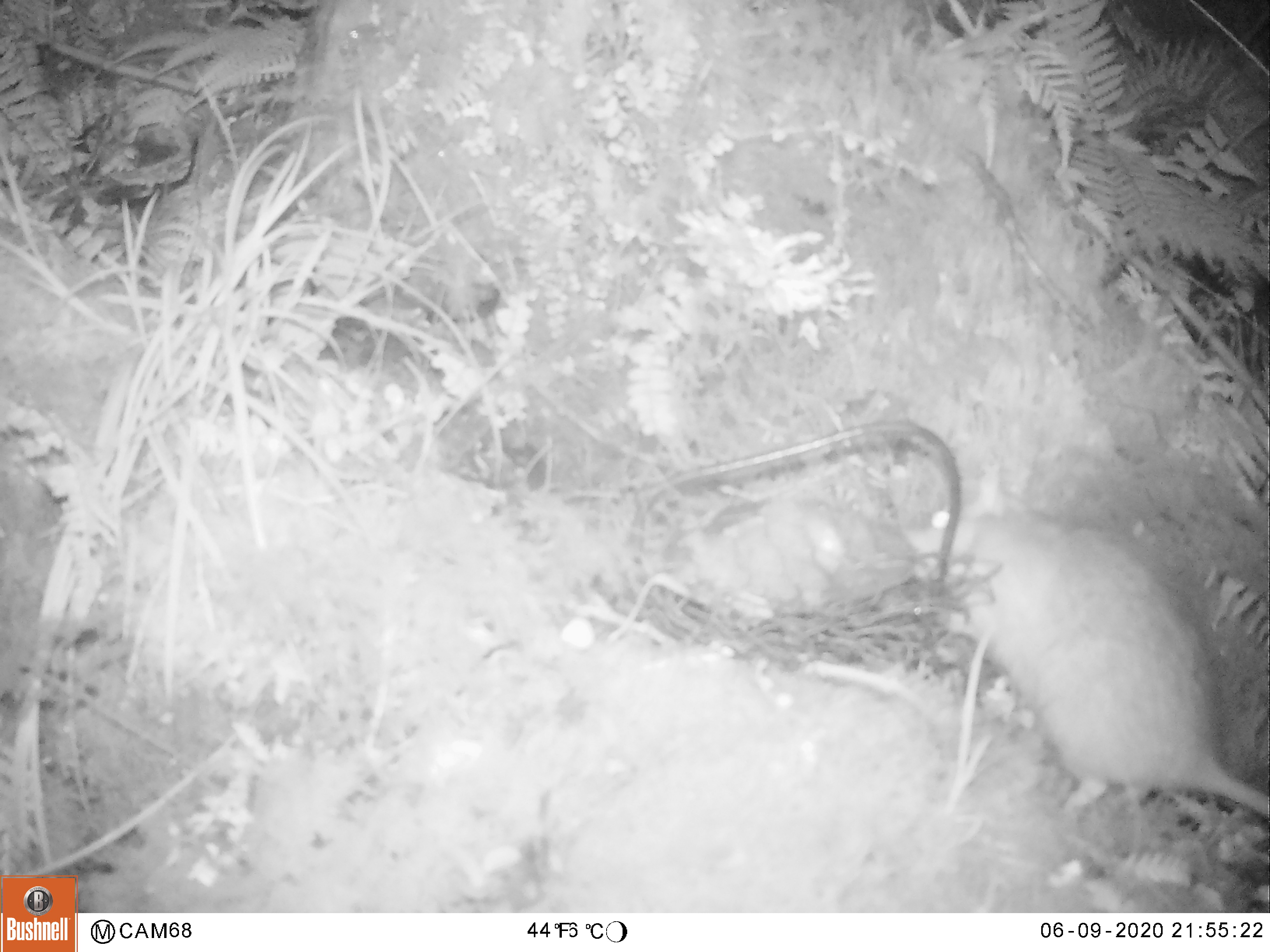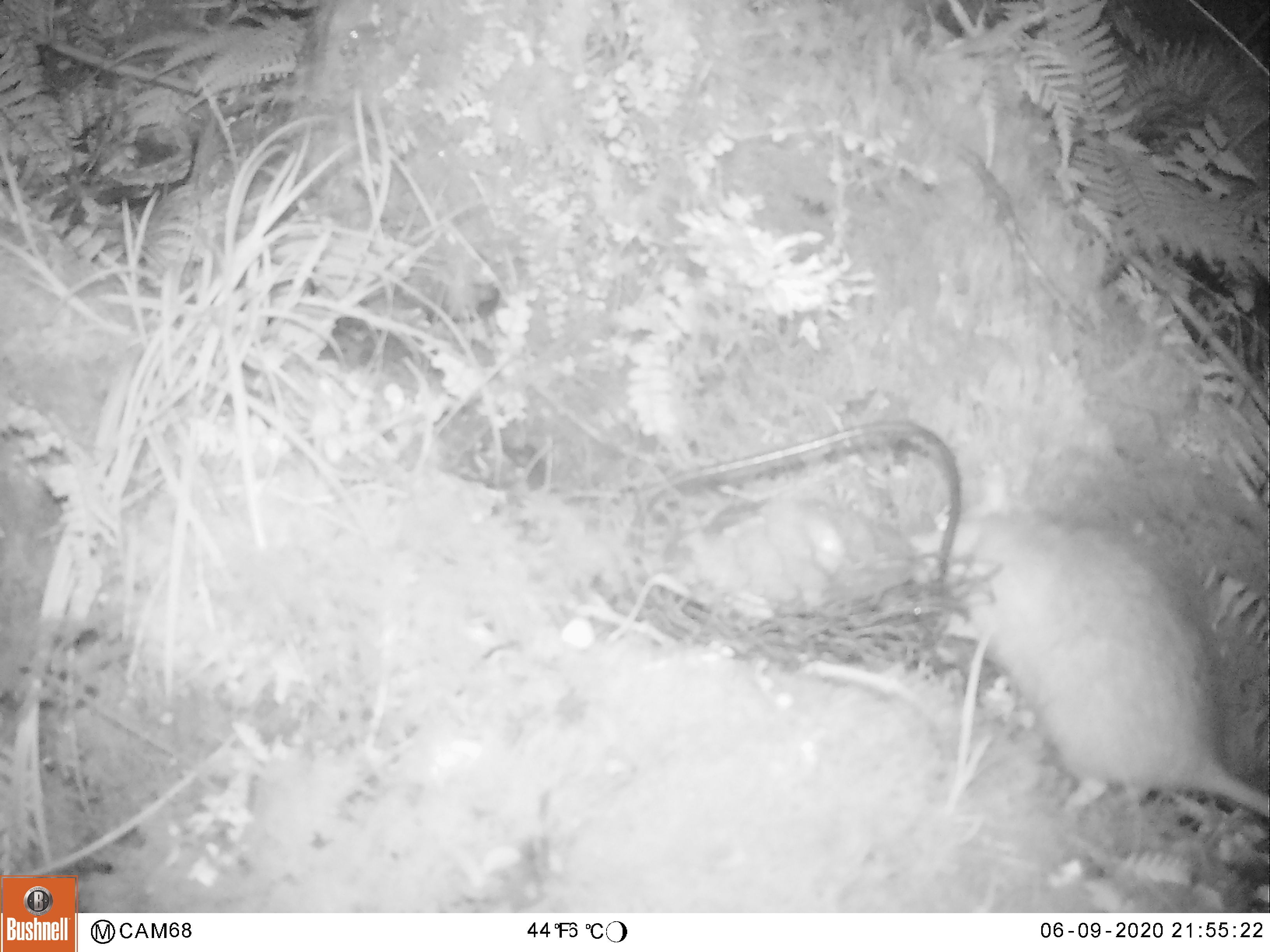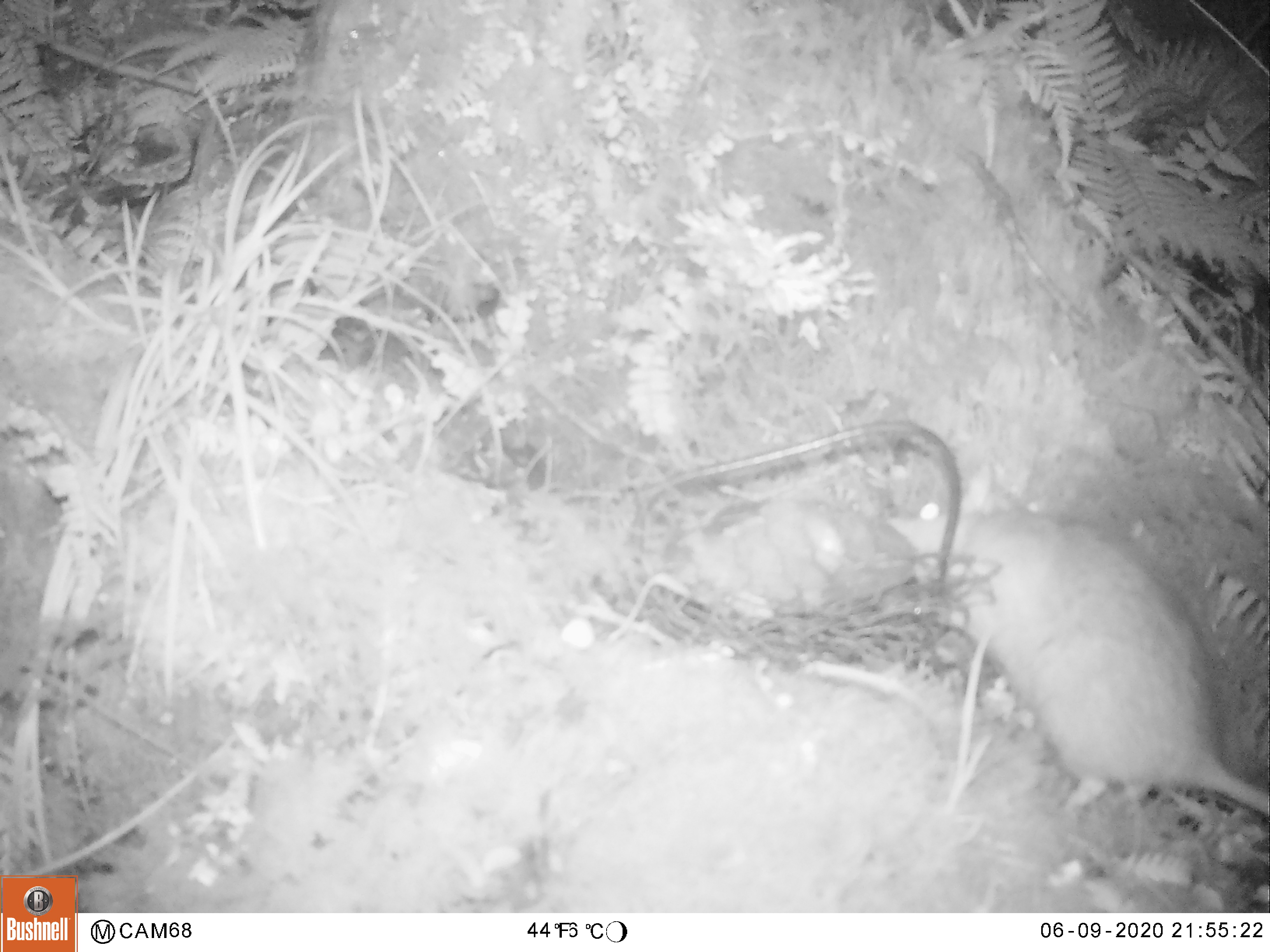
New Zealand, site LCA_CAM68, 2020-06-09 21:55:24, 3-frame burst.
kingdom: Animalia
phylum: Chordata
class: Mammalia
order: Rodentia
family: Muridae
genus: Rattus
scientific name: Rattus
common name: rat